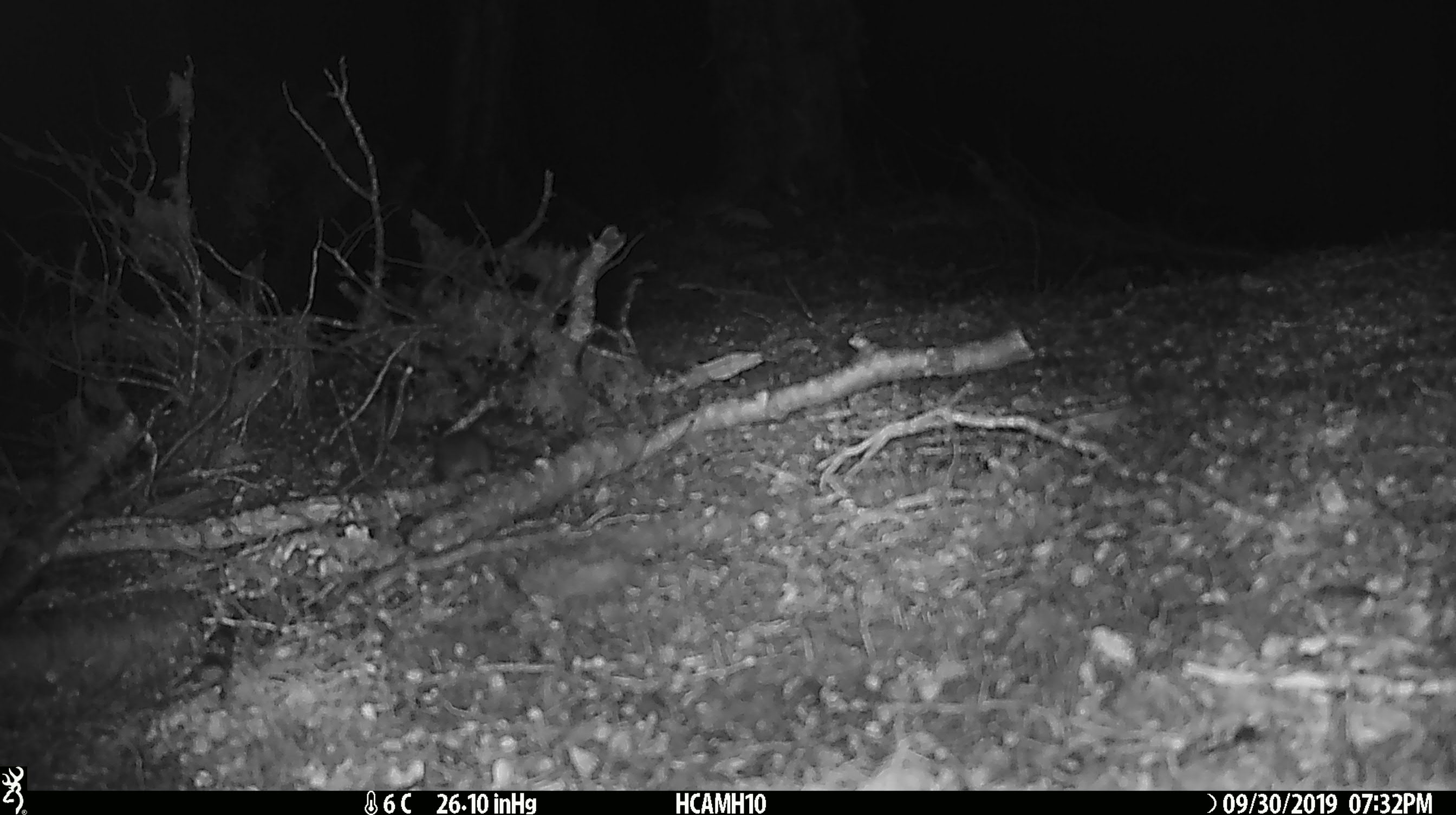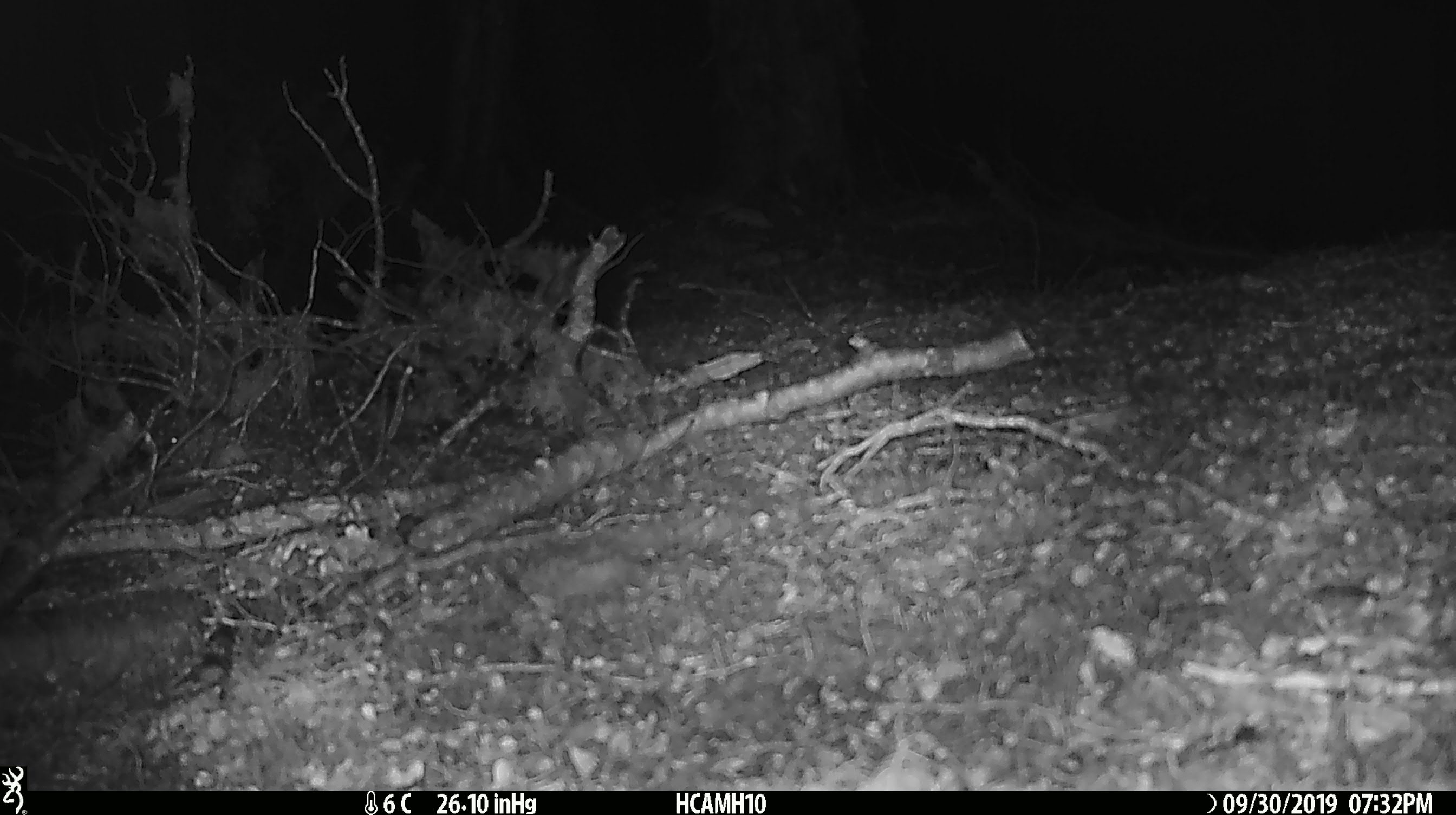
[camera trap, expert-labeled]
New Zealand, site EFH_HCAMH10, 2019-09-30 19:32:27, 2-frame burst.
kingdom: Animalia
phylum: Chordata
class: Mammalia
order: Rodentia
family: Muridae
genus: Mus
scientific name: Mus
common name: mouse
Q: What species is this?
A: Mouse (Mus).